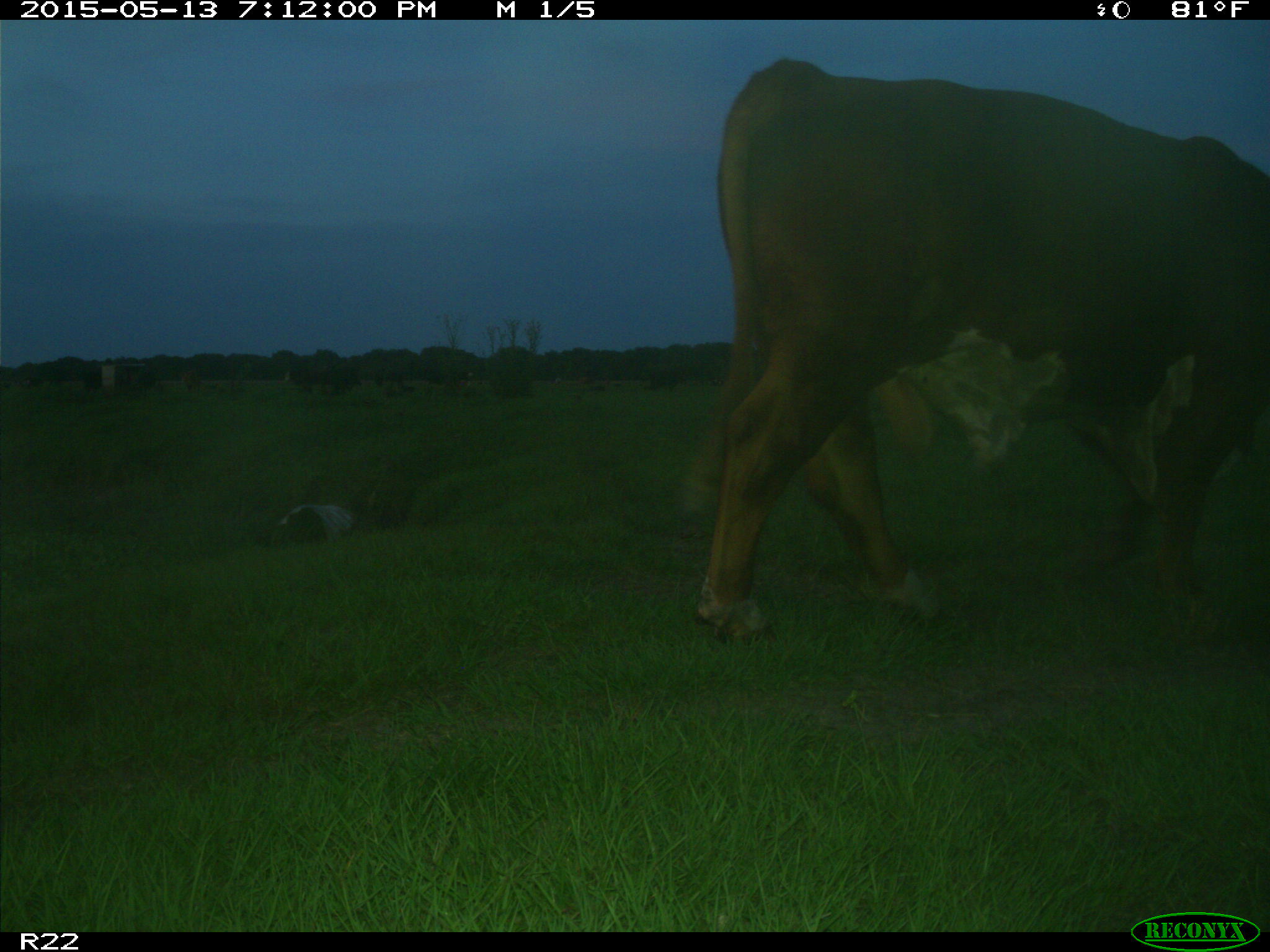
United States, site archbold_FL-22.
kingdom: Animalia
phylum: Chordata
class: Mammalia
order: Artiodactyla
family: Bovidae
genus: Bos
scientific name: Bos taurus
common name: domestic cow